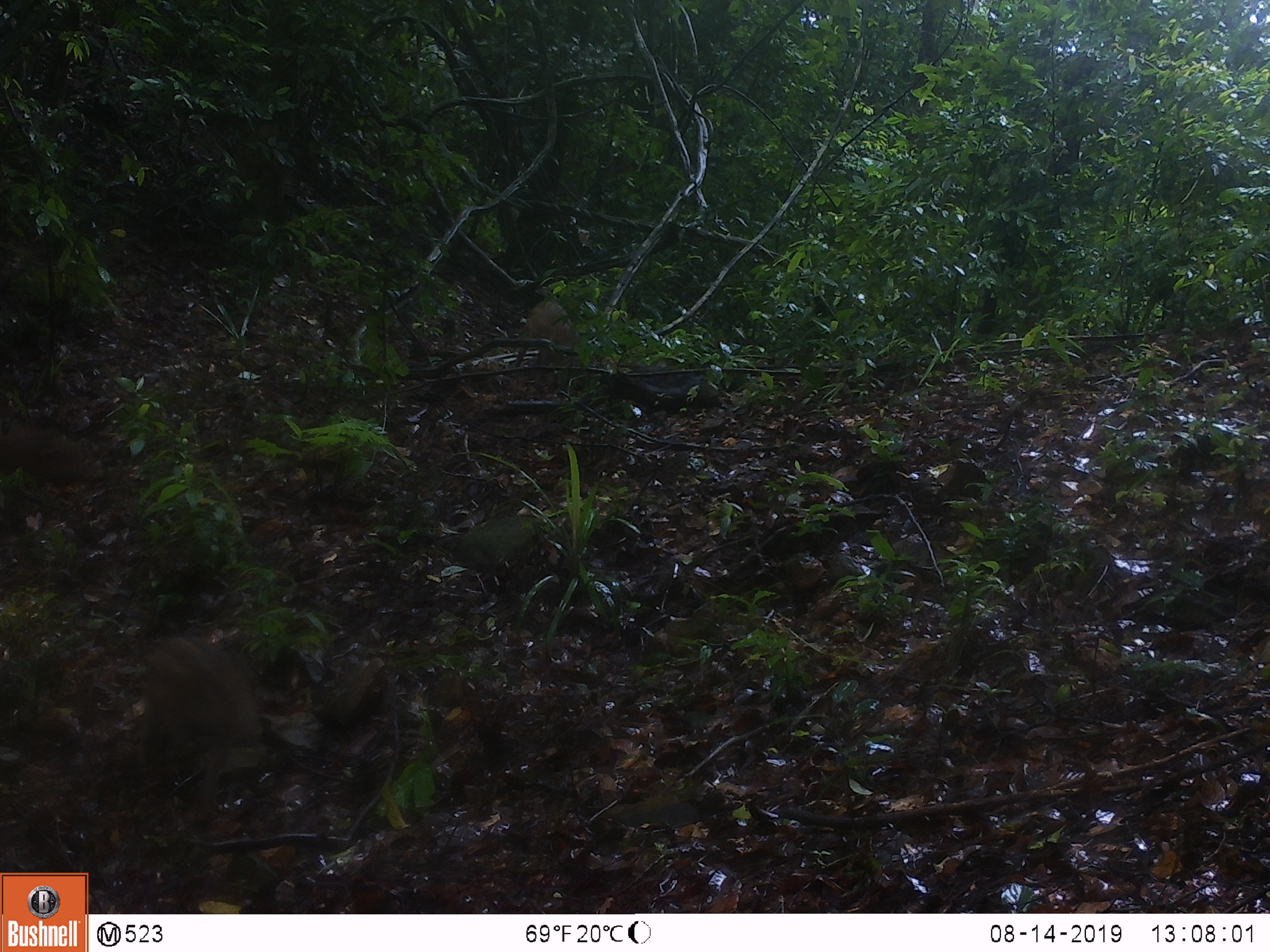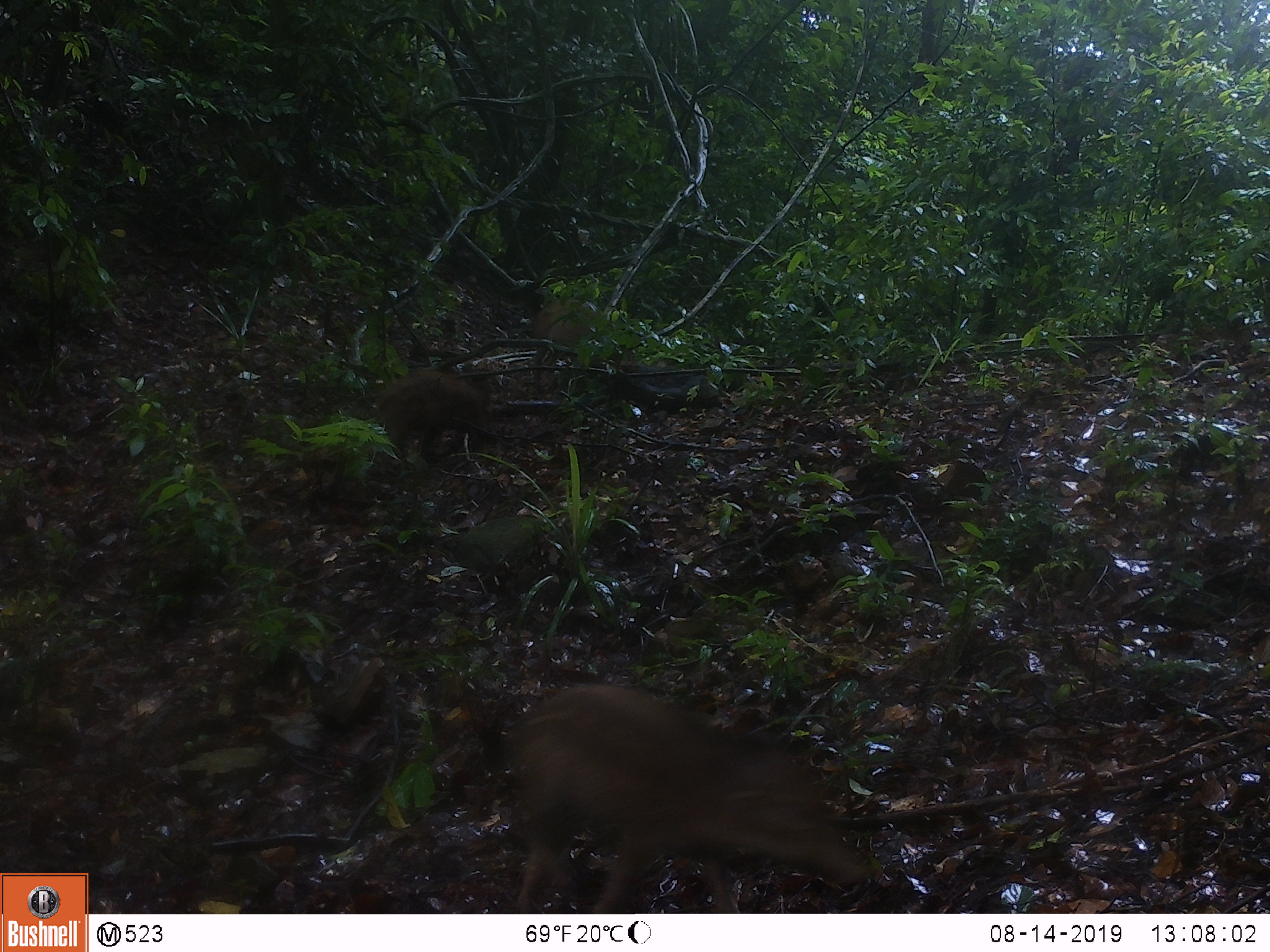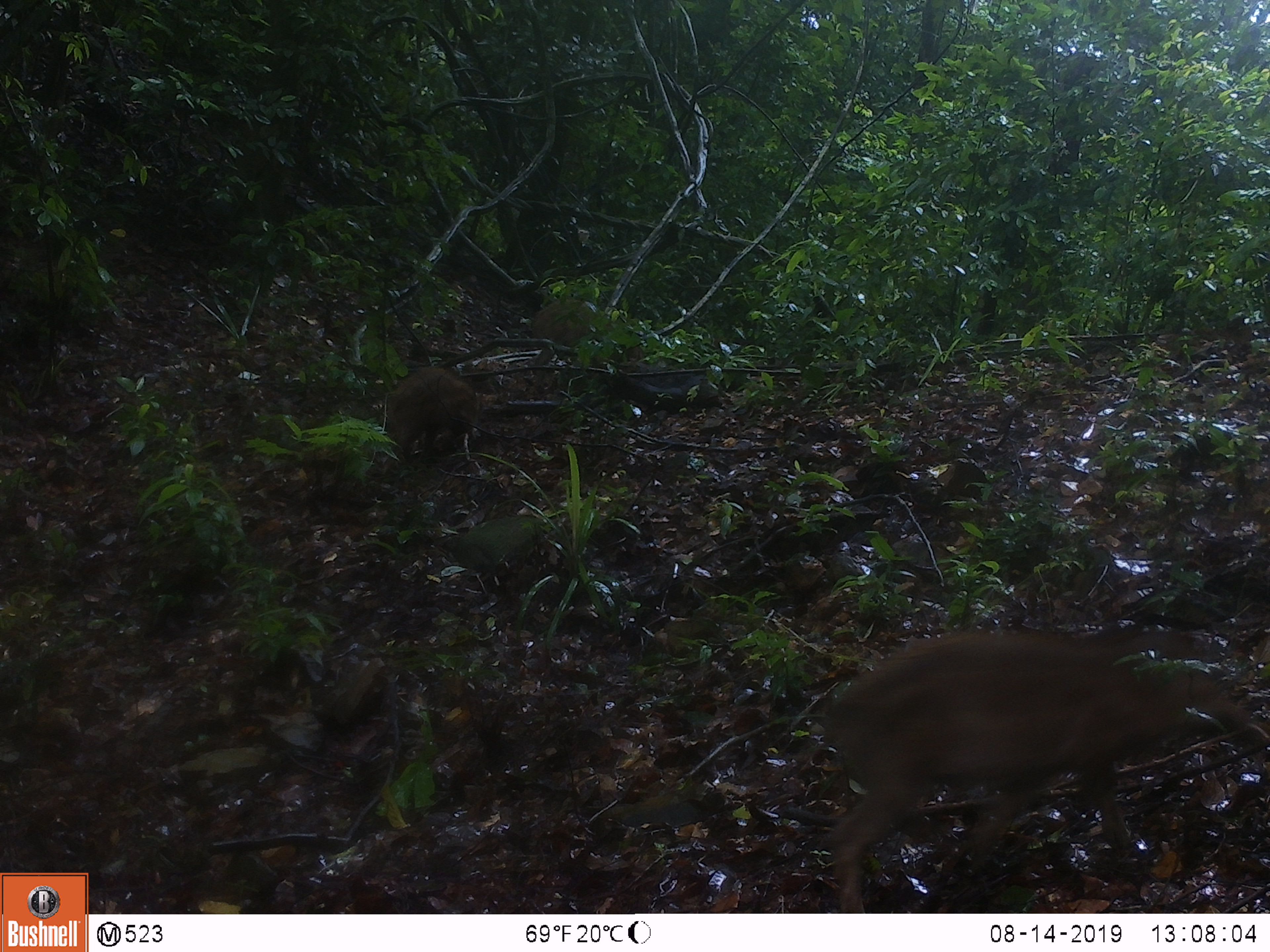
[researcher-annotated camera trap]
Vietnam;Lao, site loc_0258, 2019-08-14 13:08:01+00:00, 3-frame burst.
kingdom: Animalia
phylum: Chordata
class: Mammalia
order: Artiodactyla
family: Suidae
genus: Sus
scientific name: Sus scrofa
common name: eurasian wild pig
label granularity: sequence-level